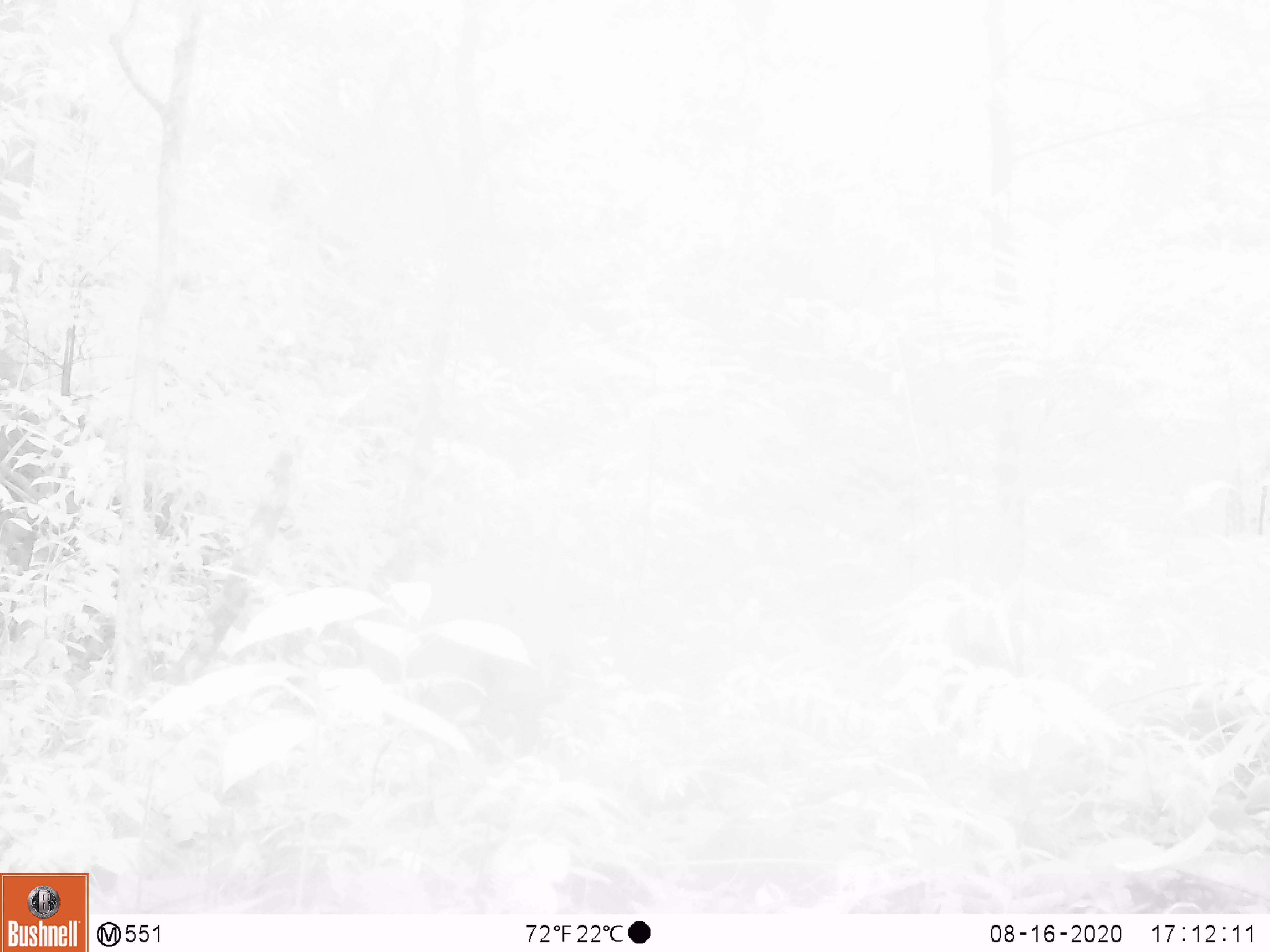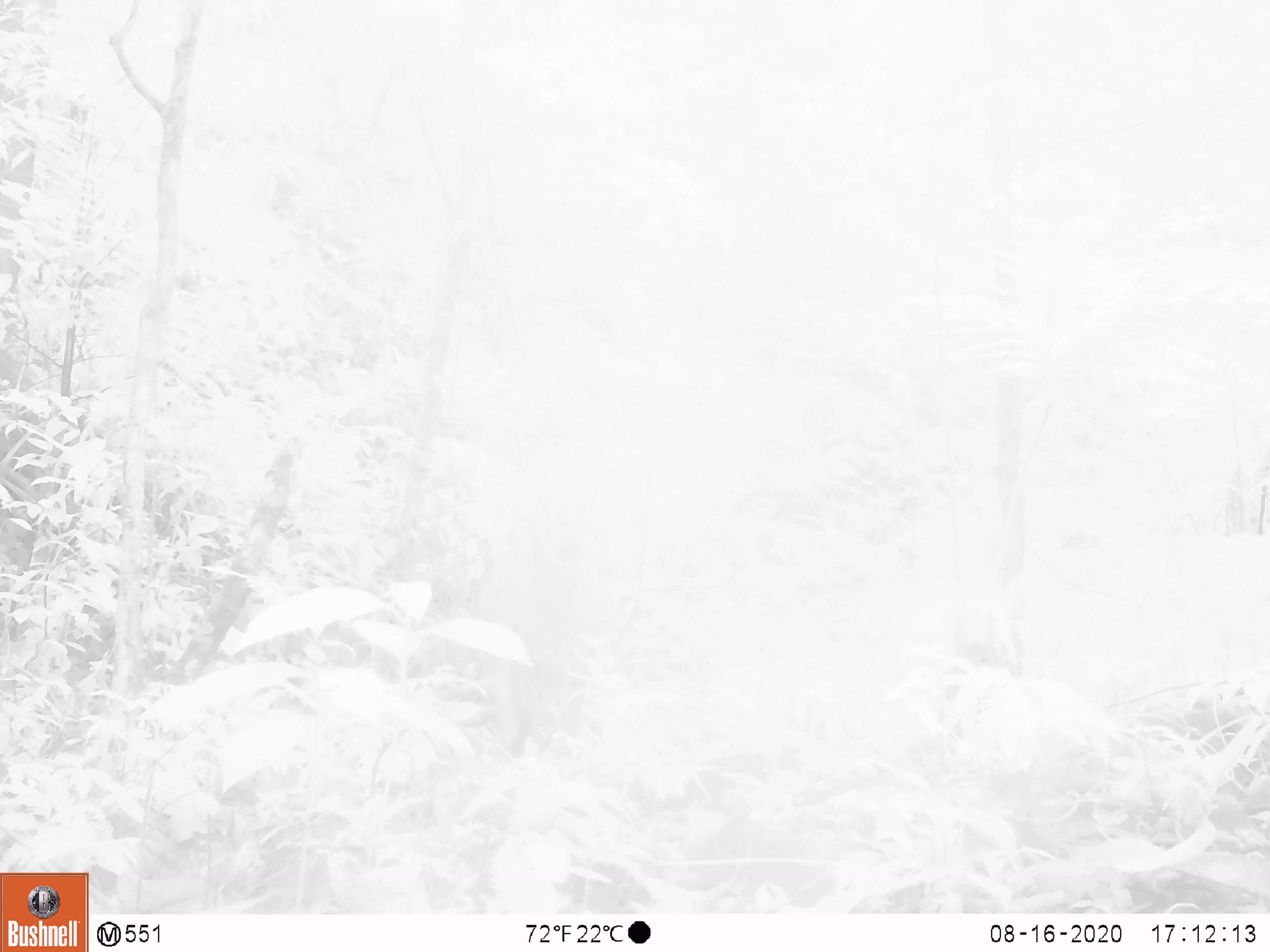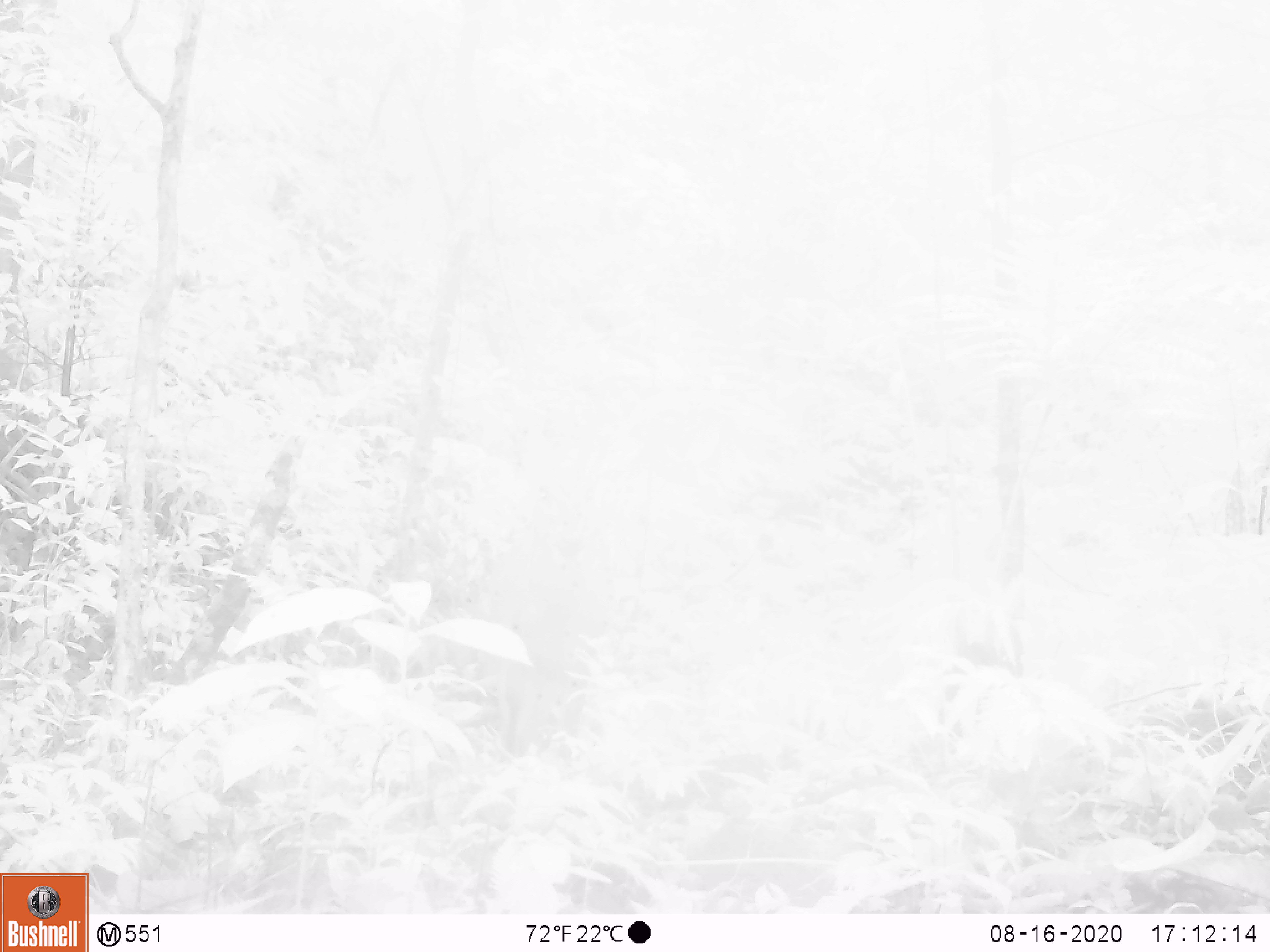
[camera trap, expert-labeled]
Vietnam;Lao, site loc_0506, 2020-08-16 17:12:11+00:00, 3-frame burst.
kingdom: Animalia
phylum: Chordata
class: Mammalia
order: Artiodactyla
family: Cervidae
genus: Muntiacus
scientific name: Muntiacus vuquangensis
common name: large-antlered muntjac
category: large antlered muntjac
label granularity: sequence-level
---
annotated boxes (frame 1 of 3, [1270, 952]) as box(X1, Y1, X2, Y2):
large antlered muntjac: box(362, 517, 563, 767)